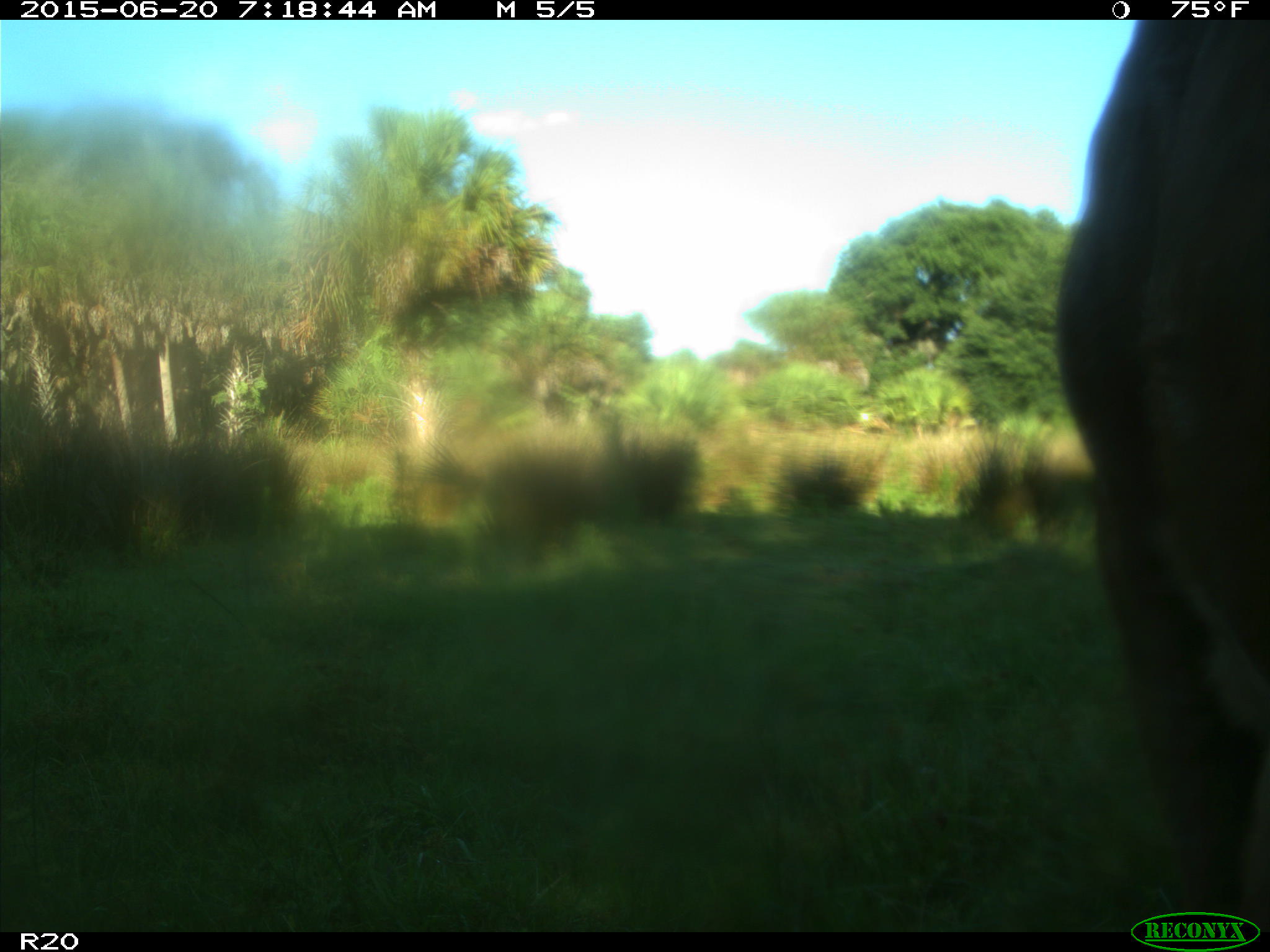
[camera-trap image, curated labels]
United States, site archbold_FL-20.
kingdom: Animalia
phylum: Chordata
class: Mammalia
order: Artiodactyla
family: Bovidae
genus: Bos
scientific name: Bos taurus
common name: domestic cow